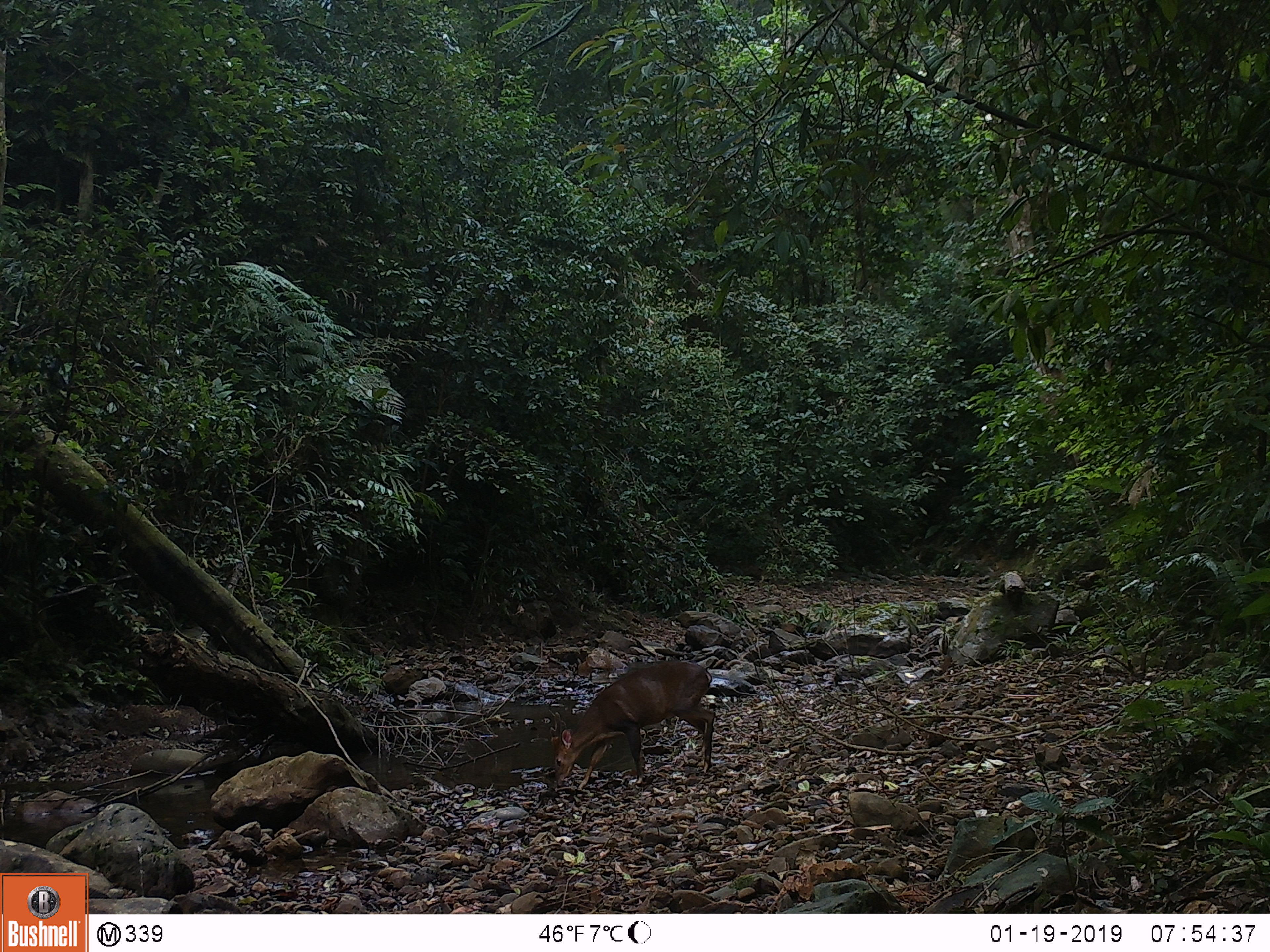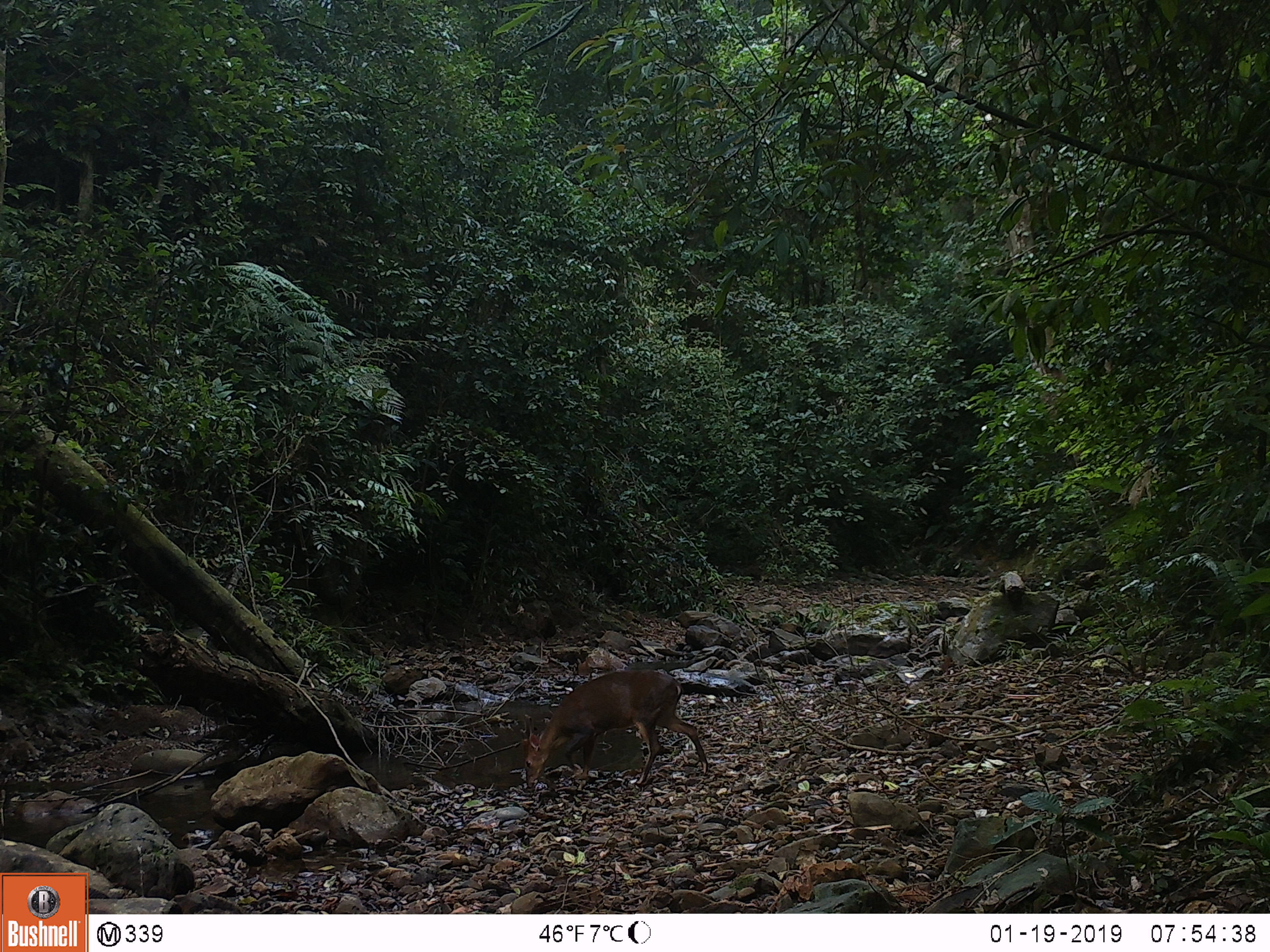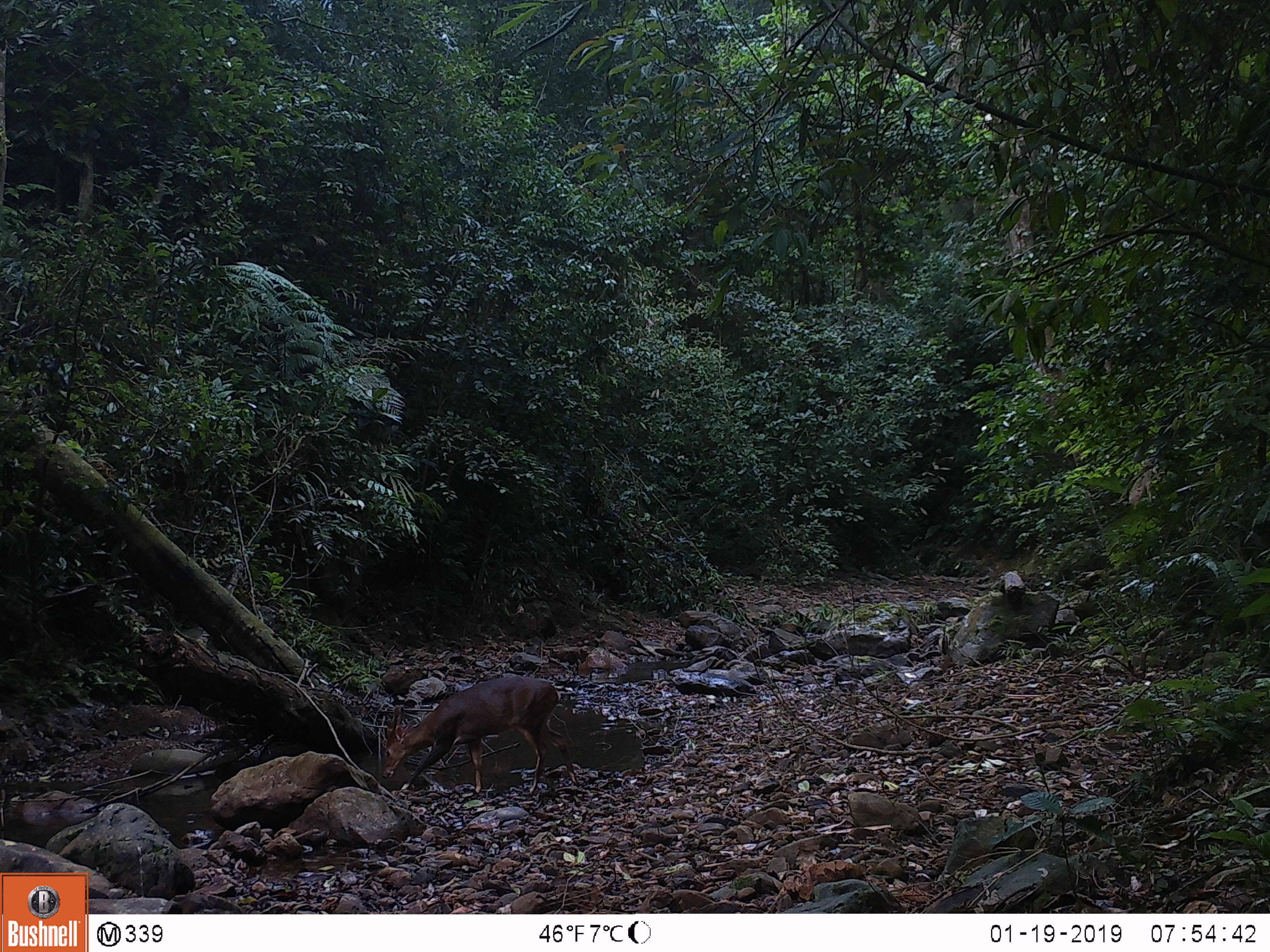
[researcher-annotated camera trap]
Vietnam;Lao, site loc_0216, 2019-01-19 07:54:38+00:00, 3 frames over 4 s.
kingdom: Animalia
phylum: Chordata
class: Mammalia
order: Artiodactyla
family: Cervidae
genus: Muntiacus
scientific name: Muntiacus vuquangensis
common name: large-antlered muntjac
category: large antlered muntjac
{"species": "large antlered muntjac (large-antlered muntjac) (Muntiacus vuquangensis)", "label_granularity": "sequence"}